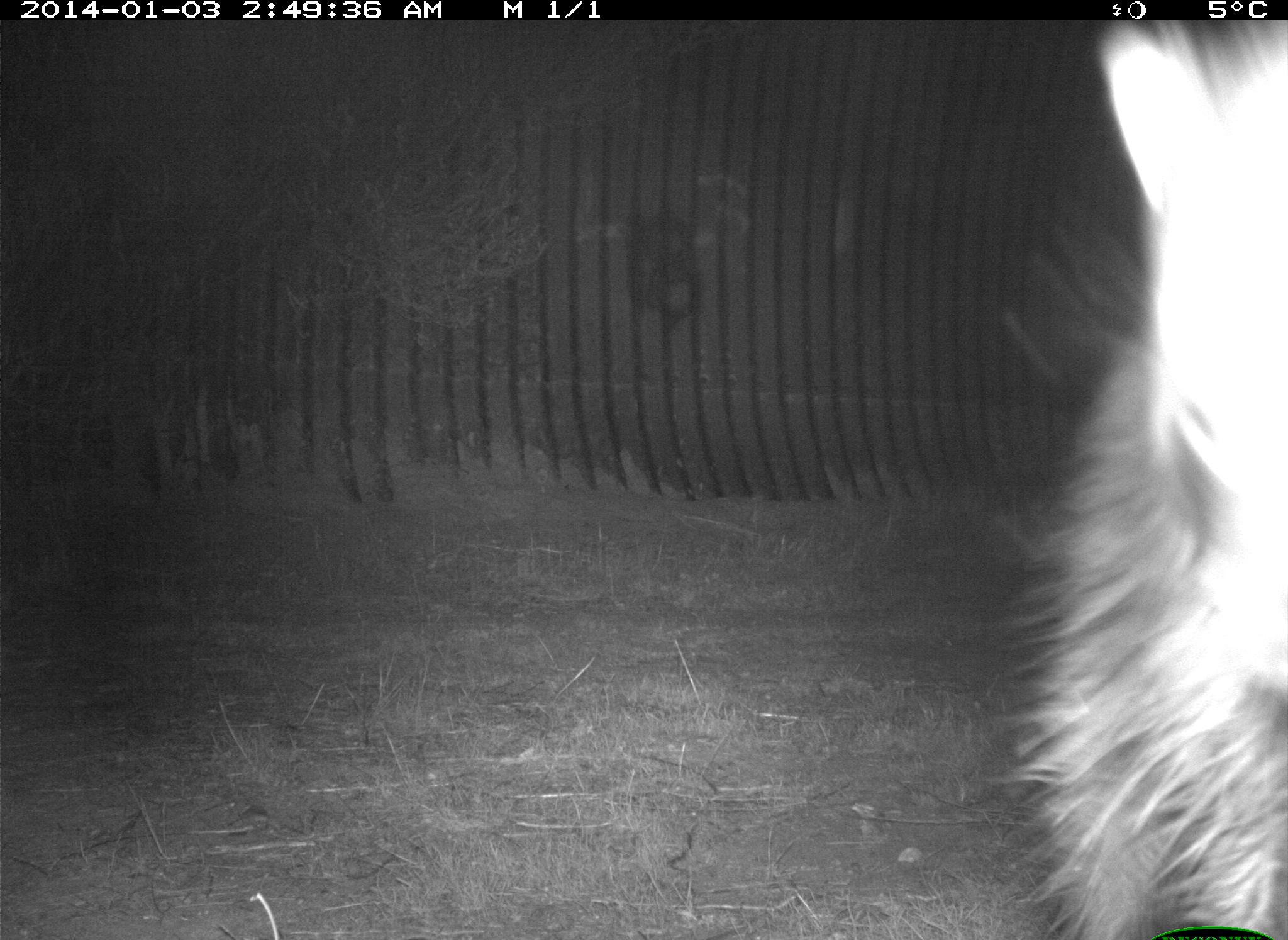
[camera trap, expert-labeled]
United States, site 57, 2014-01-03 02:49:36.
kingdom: Animalia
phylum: Chordata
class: Mammalia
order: Carnivora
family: Procyonidae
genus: Procyon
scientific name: Procyon lotor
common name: raccoon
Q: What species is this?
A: Raccoon (Procyon lotor).